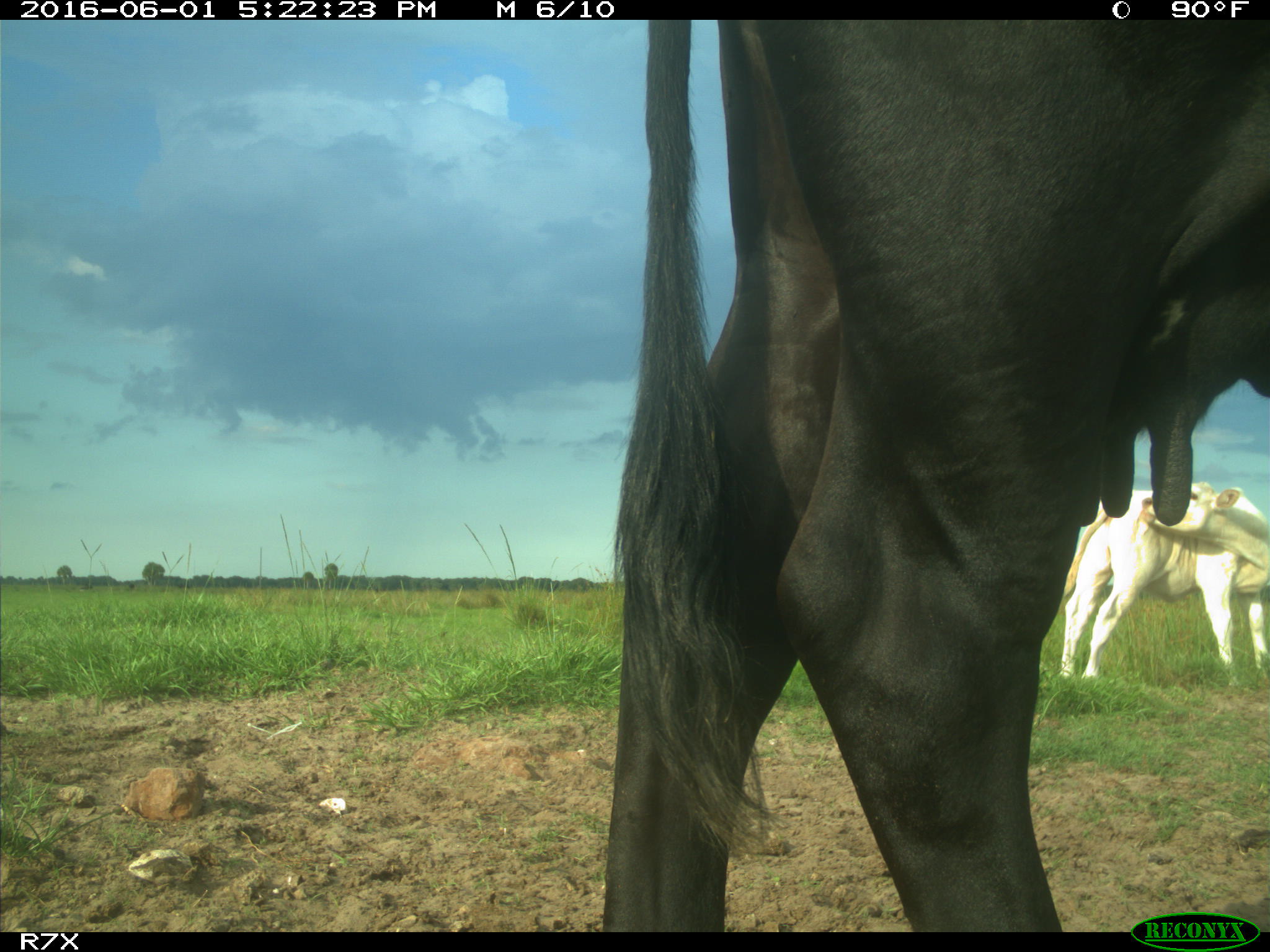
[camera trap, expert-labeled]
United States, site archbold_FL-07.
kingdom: Animalia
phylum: Chordata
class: Mammalia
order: Artiodactyla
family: Bovidae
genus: Bos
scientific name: Bos taurus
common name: domestic cow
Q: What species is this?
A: Bos taurus (domestic cow).